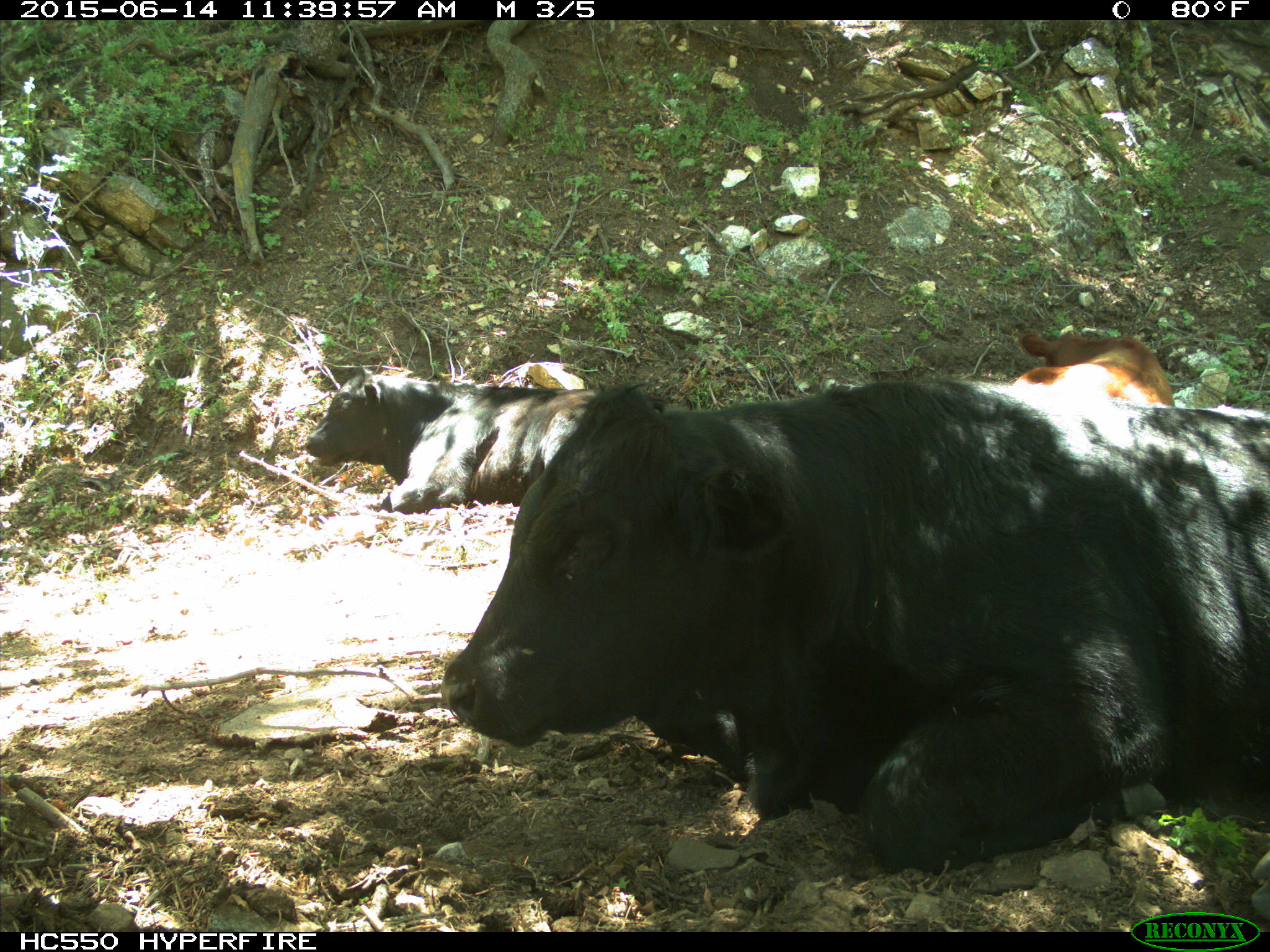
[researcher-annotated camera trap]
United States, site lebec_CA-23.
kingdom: Animalia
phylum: Chordata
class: Mammalia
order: Artiodactyla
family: Bovidae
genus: Bos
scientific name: Bos taurus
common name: domestic cow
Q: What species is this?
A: Bos taurus (domestic cow).